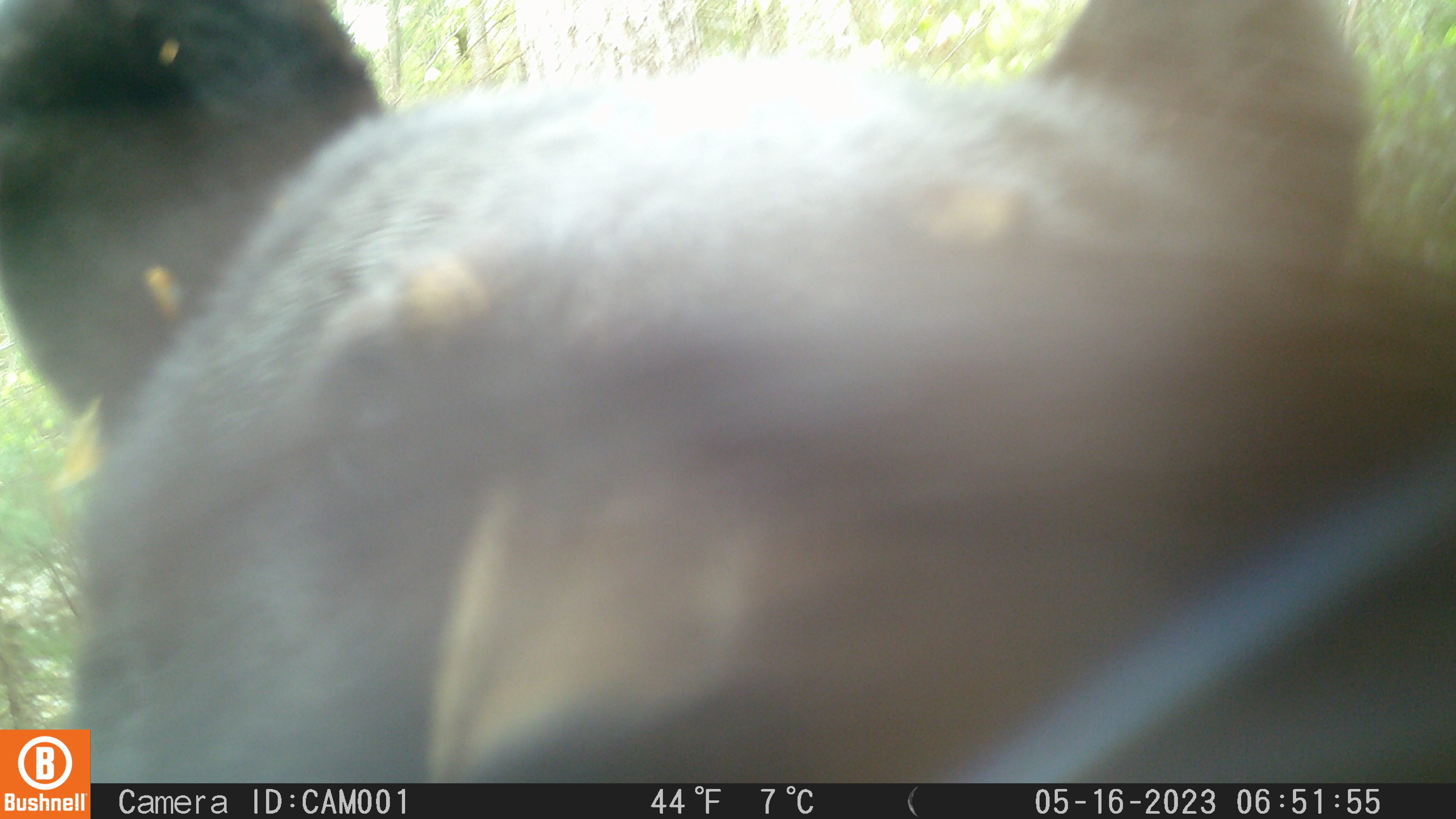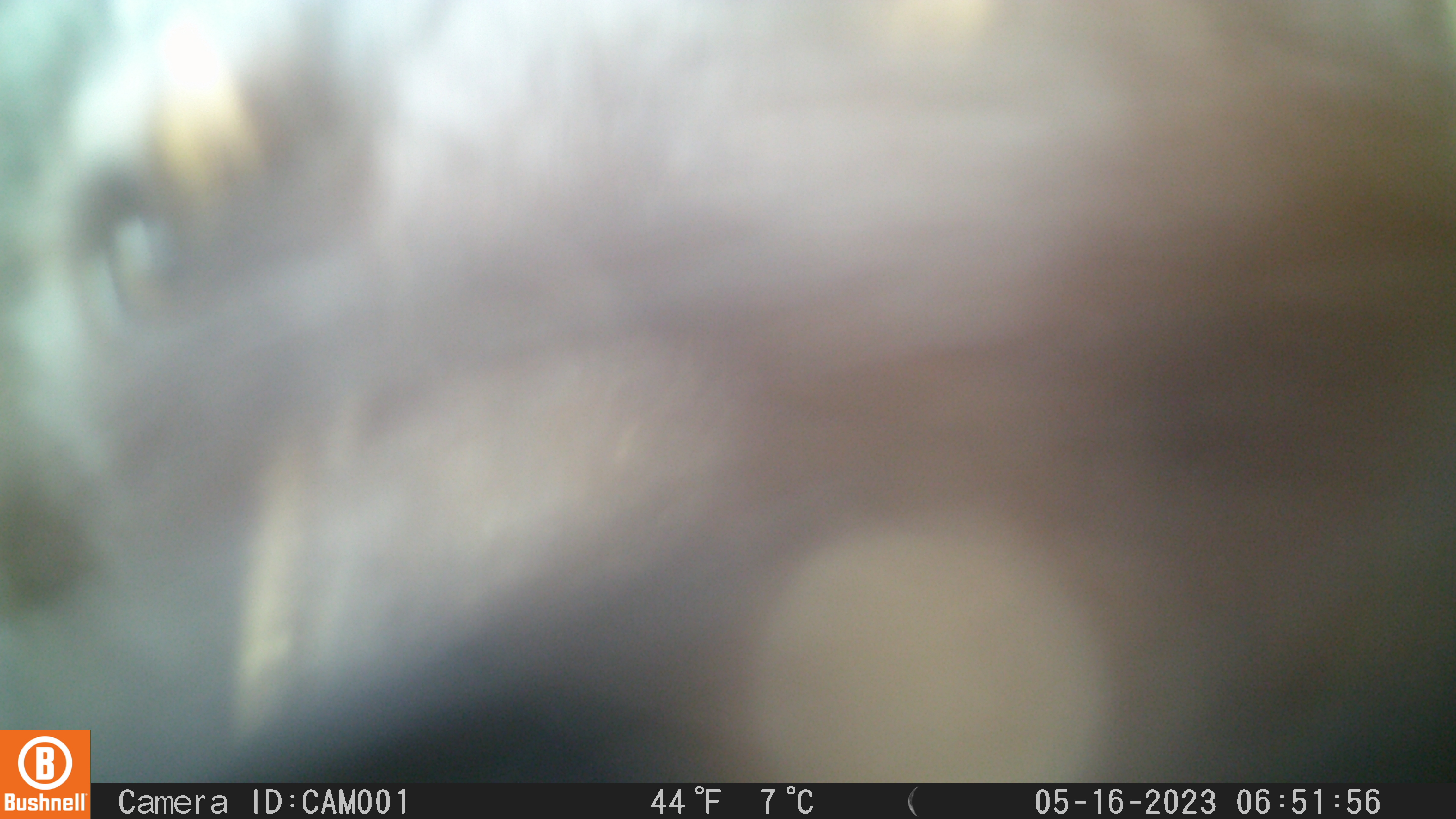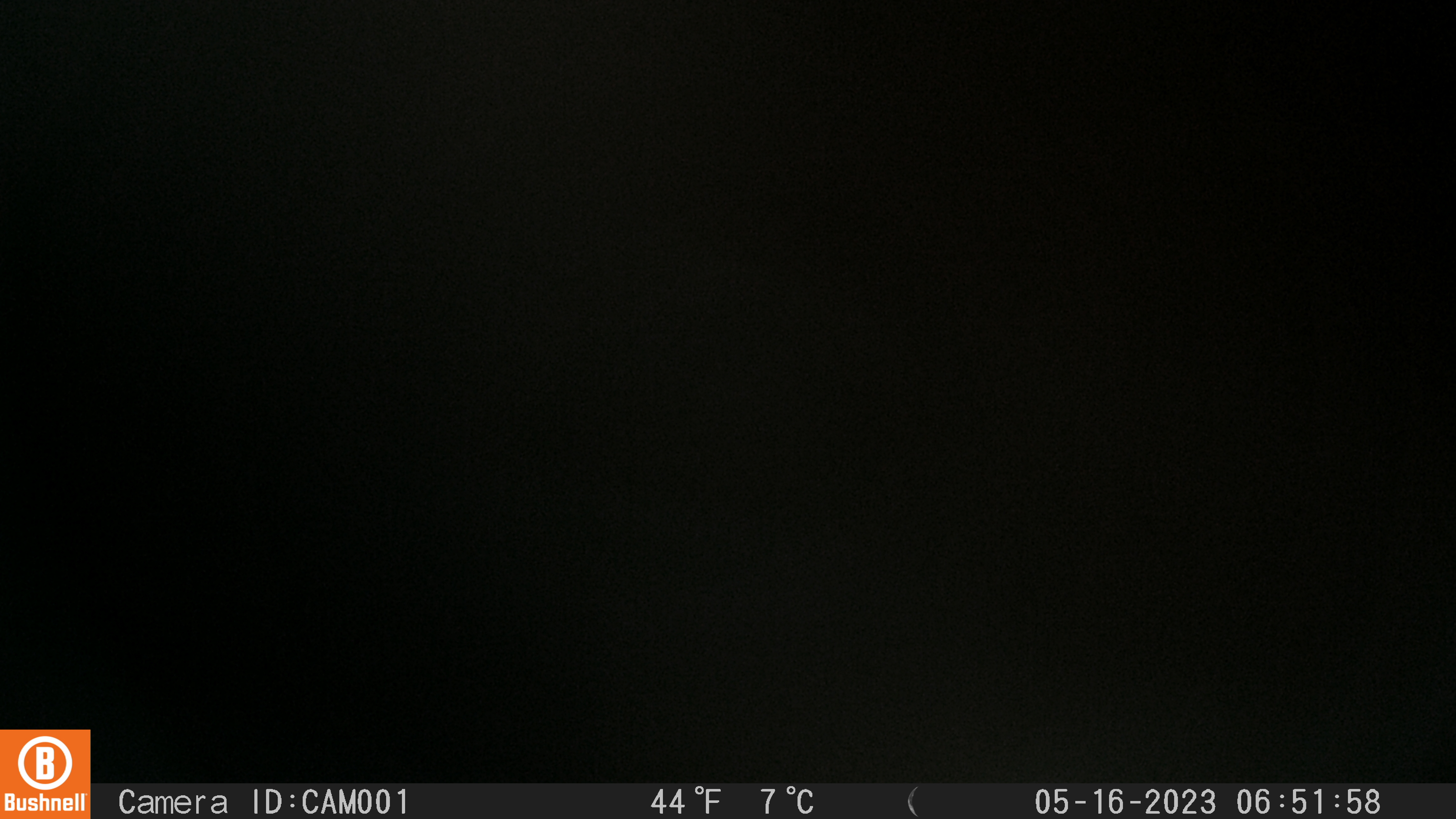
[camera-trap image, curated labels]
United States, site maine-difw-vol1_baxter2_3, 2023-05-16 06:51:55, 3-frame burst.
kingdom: Animalia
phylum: Chordata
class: Mammalia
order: Carnivora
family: Ursidae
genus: Ursus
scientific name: Ursus americanus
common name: black bear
Black bear (Ursus americanus).